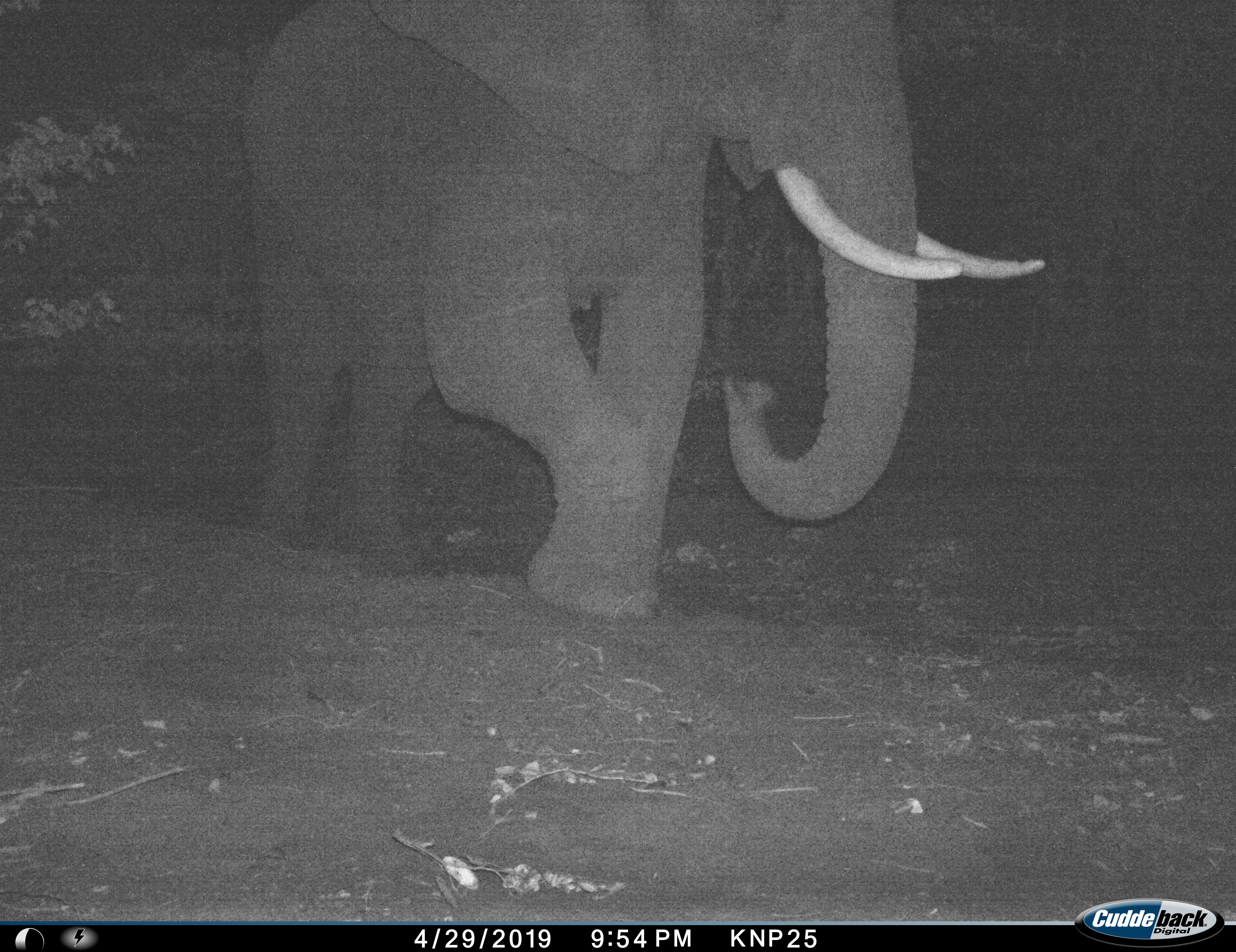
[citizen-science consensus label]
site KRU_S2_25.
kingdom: Animalia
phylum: Chordata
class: Mammalia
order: Proboscidea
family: Elephantidae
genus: Loxodonta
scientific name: Loxodonta africana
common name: african bush elephant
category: elephant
Elephant (african bush elephant) (Loxodonta africana), count 1. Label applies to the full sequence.